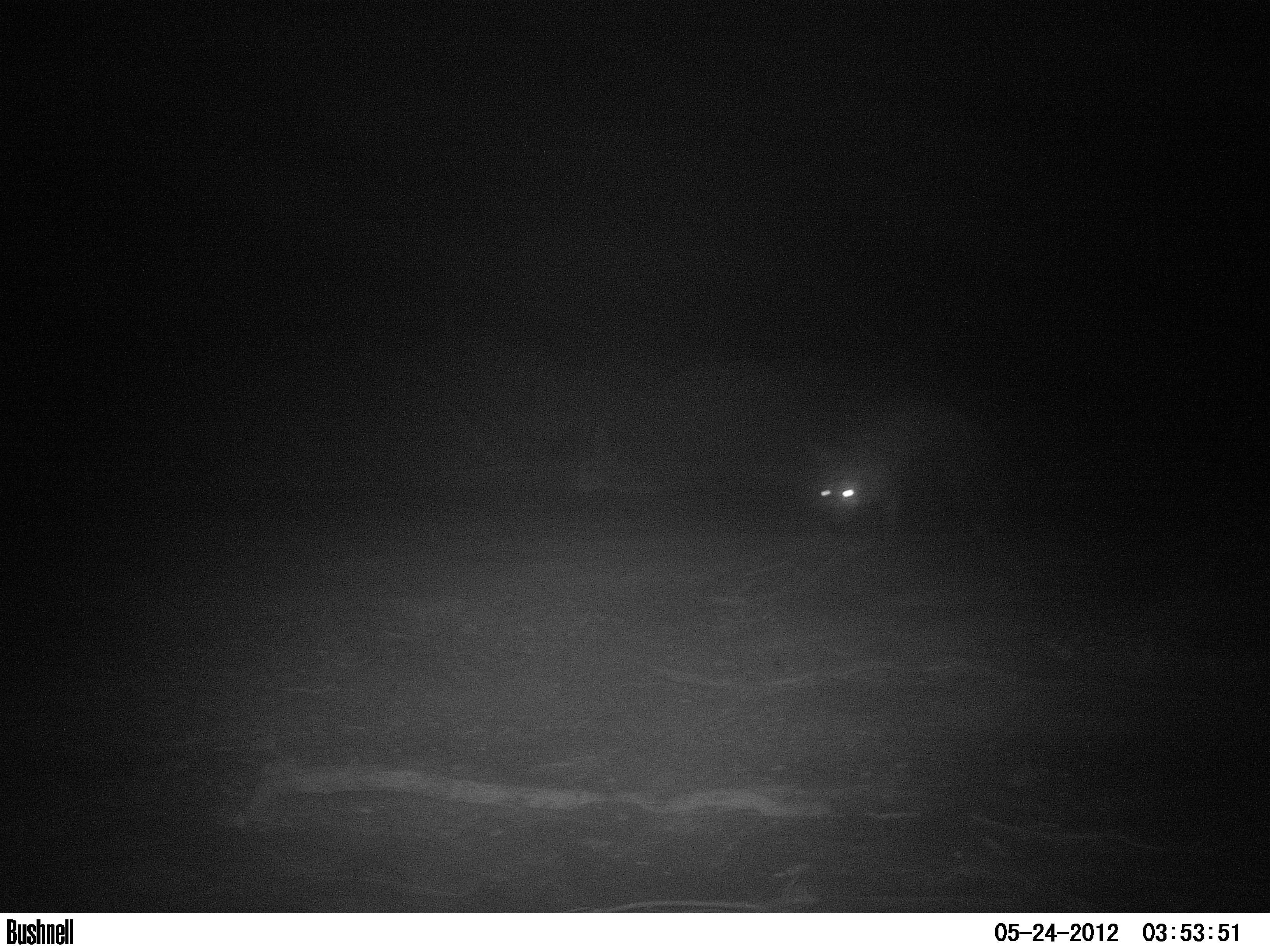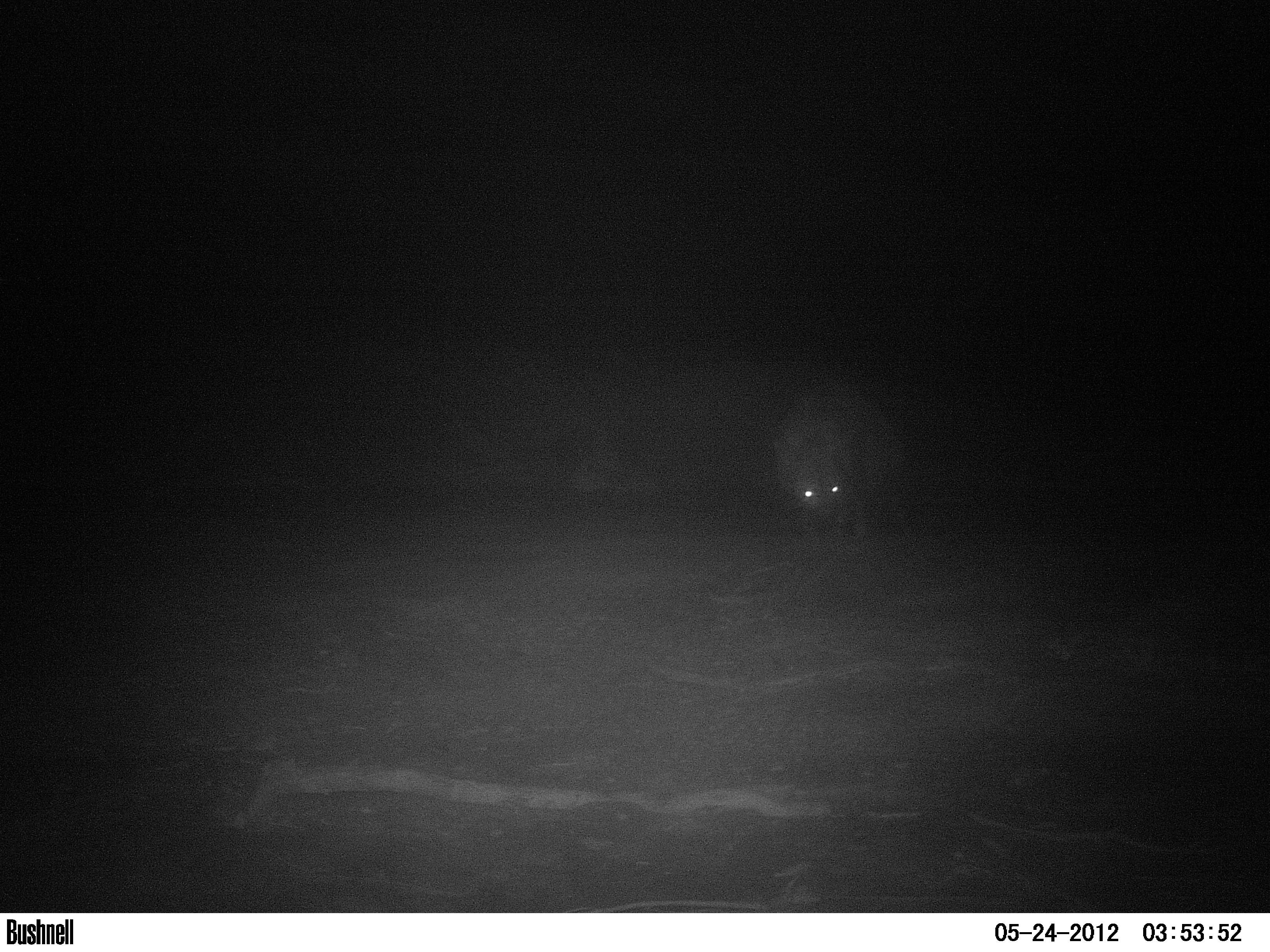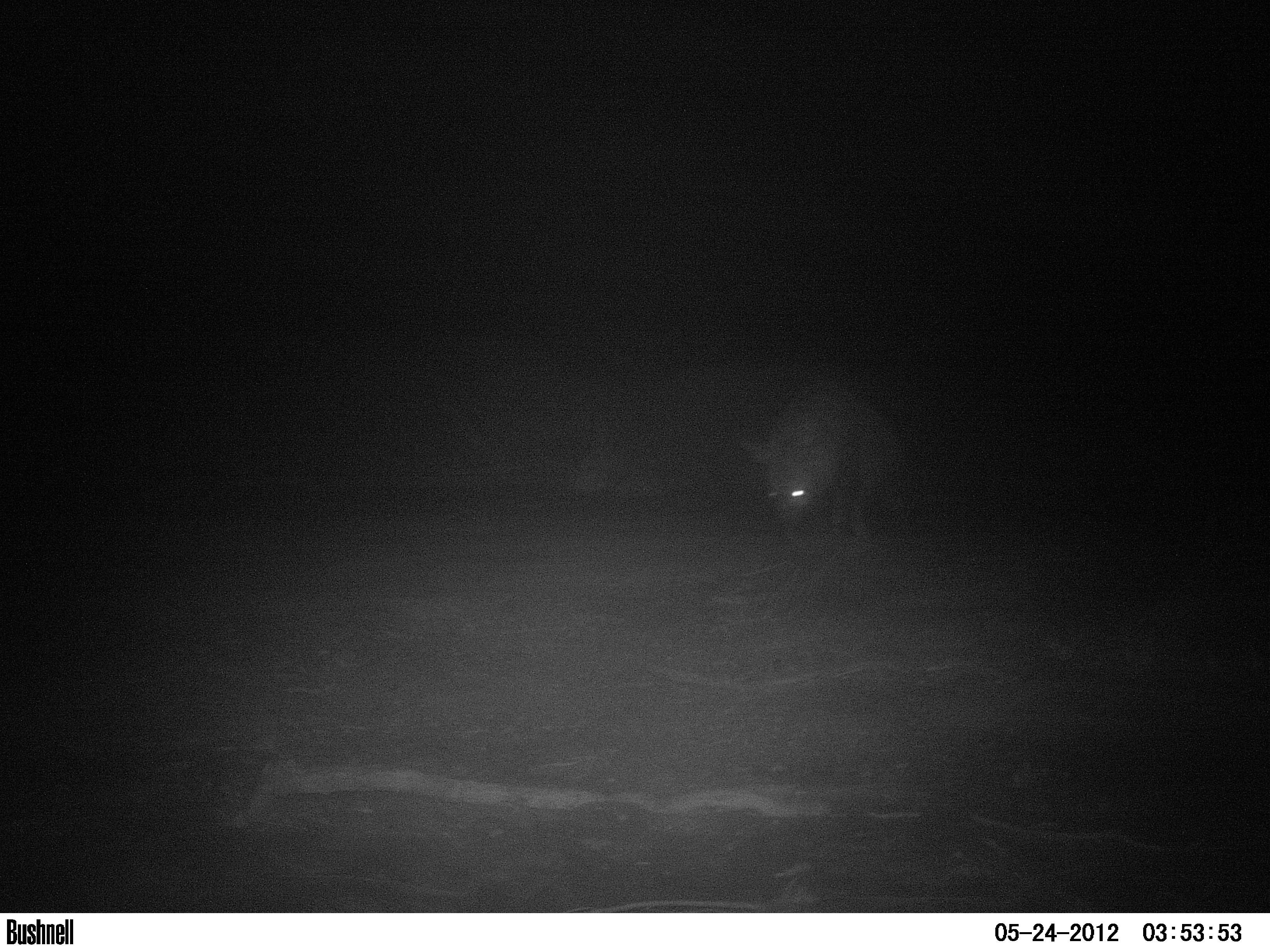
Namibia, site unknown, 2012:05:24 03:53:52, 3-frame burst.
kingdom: Animalia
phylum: Chordata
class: Mammalia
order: Carnivora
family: Hyaenidae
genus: Parahyaena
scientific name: Parahyaena brunnea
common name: brown hyena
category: hyaena brunnea